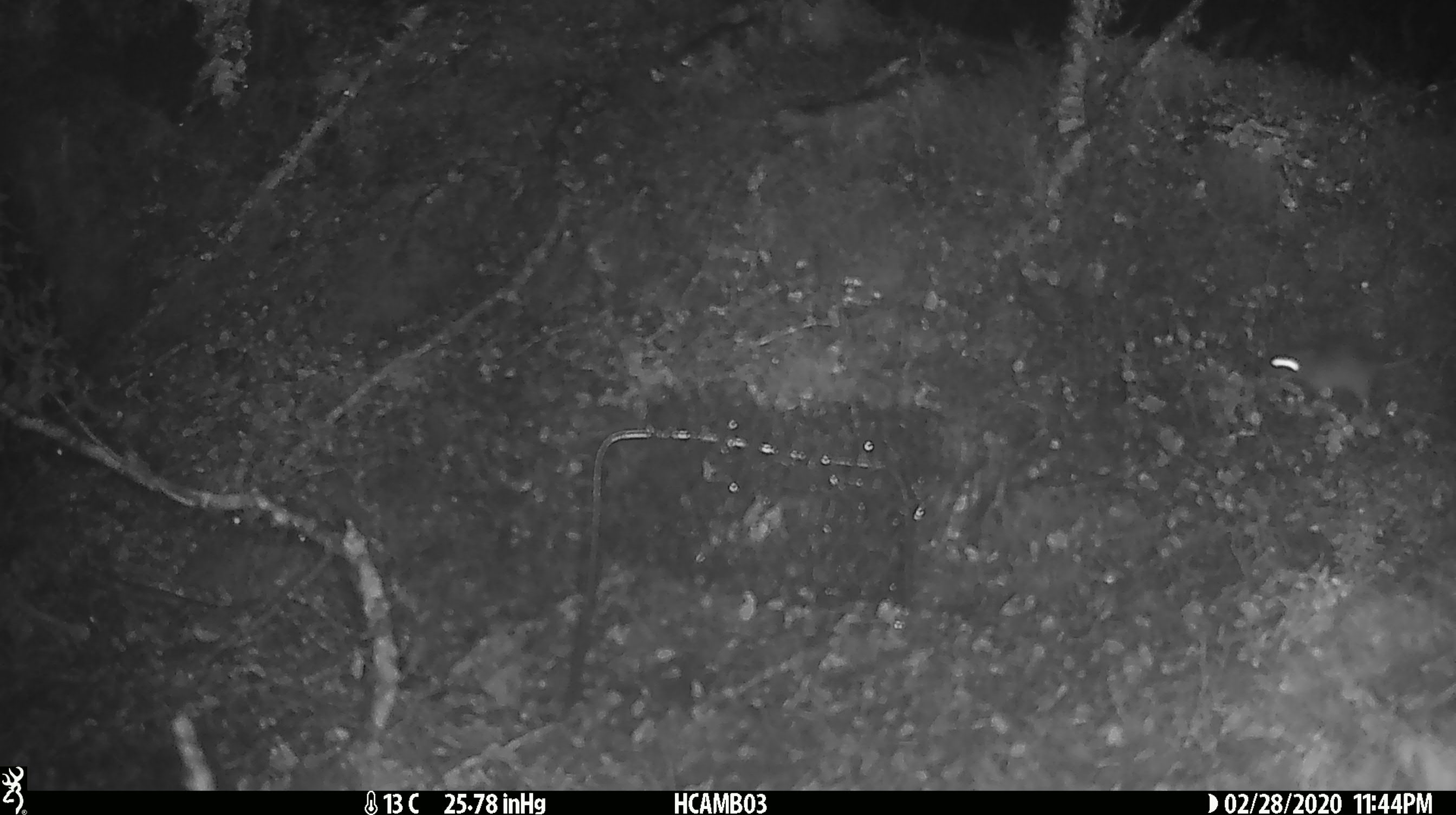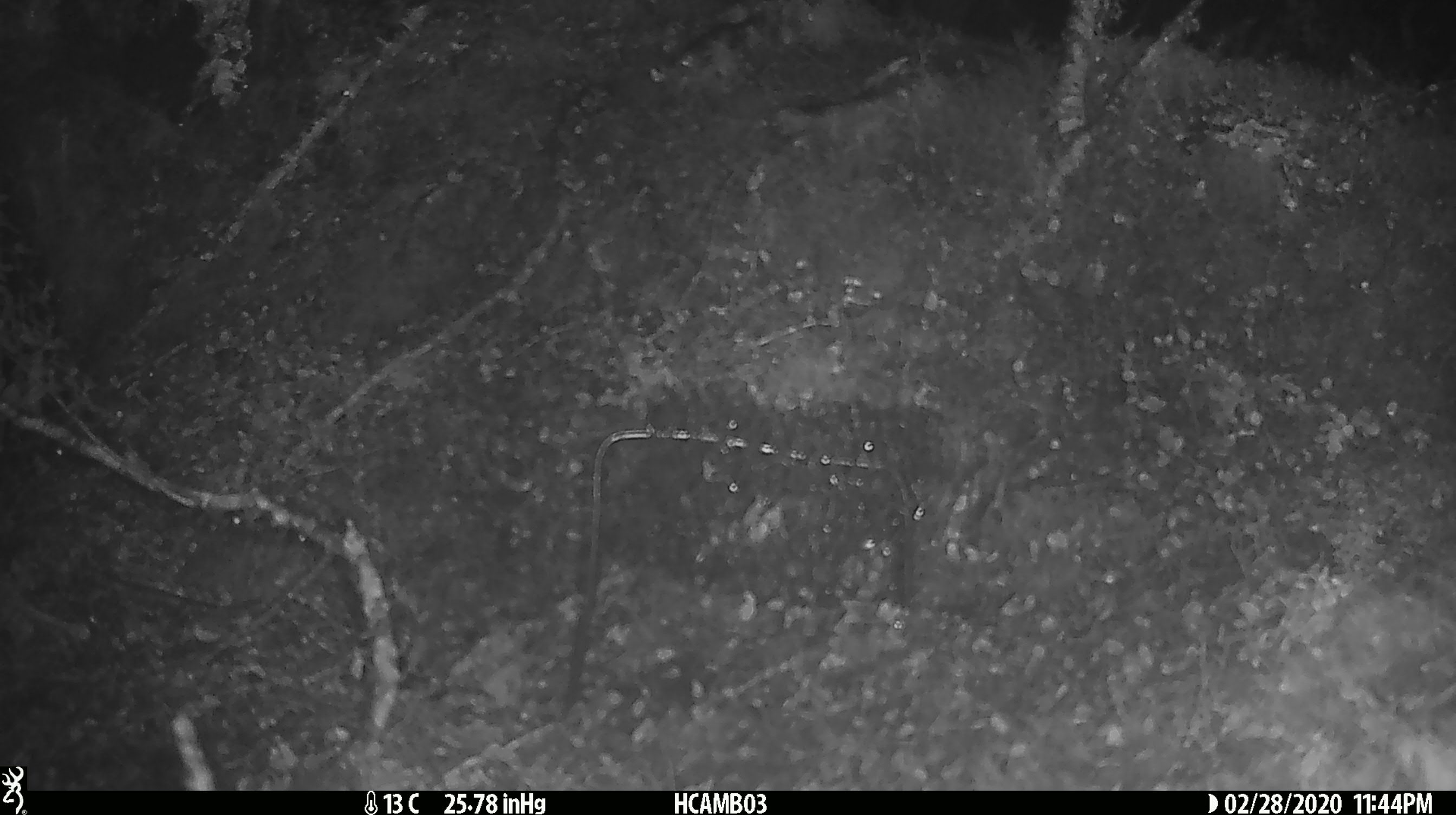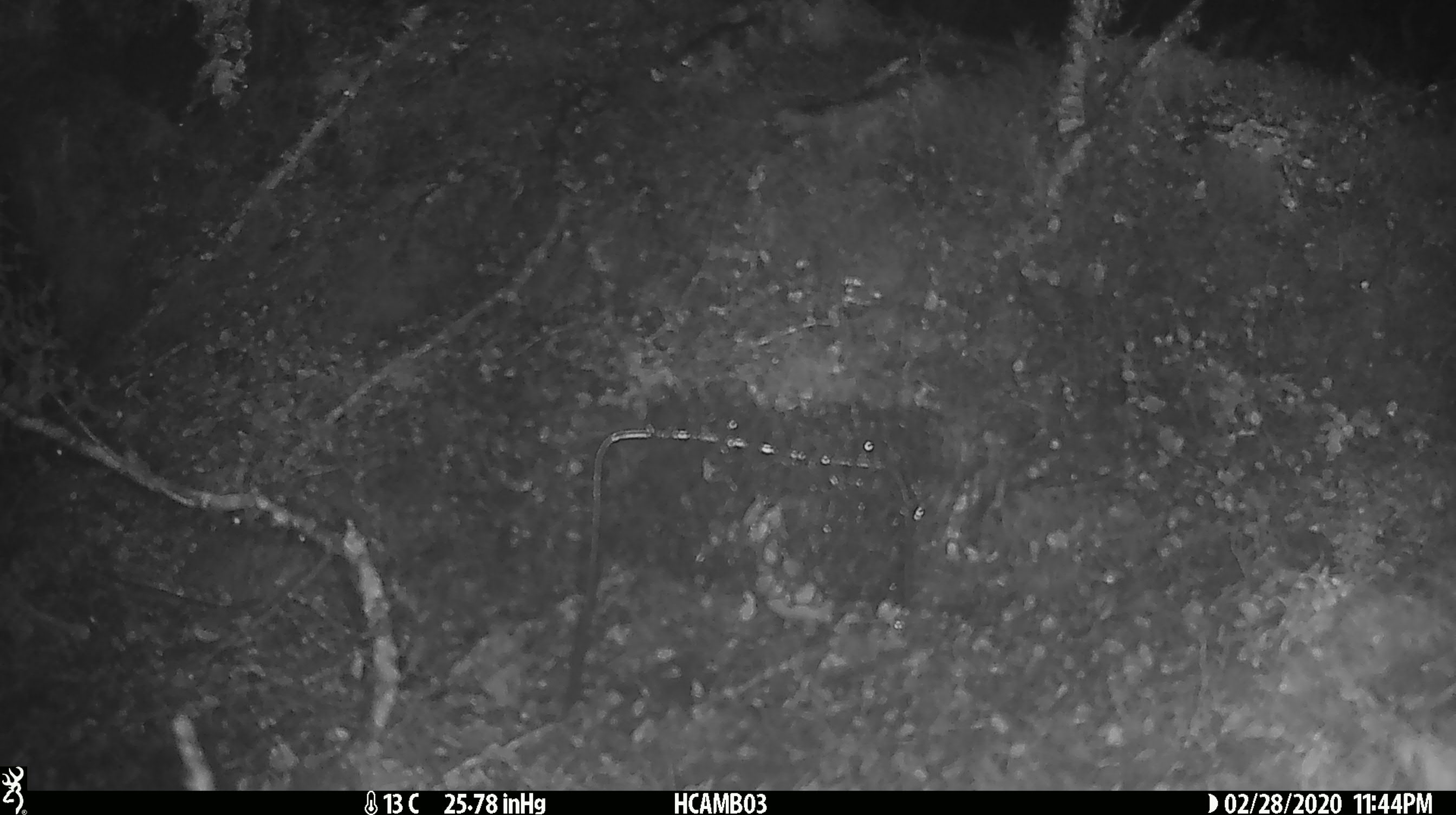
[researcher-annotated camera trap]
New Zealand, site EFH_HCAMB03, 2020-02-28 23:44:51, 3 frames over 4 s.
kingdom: Animalia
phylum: Chordata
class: Mammalia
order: Rodentia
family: Muridae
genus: Mus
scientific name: Mus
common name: mouse